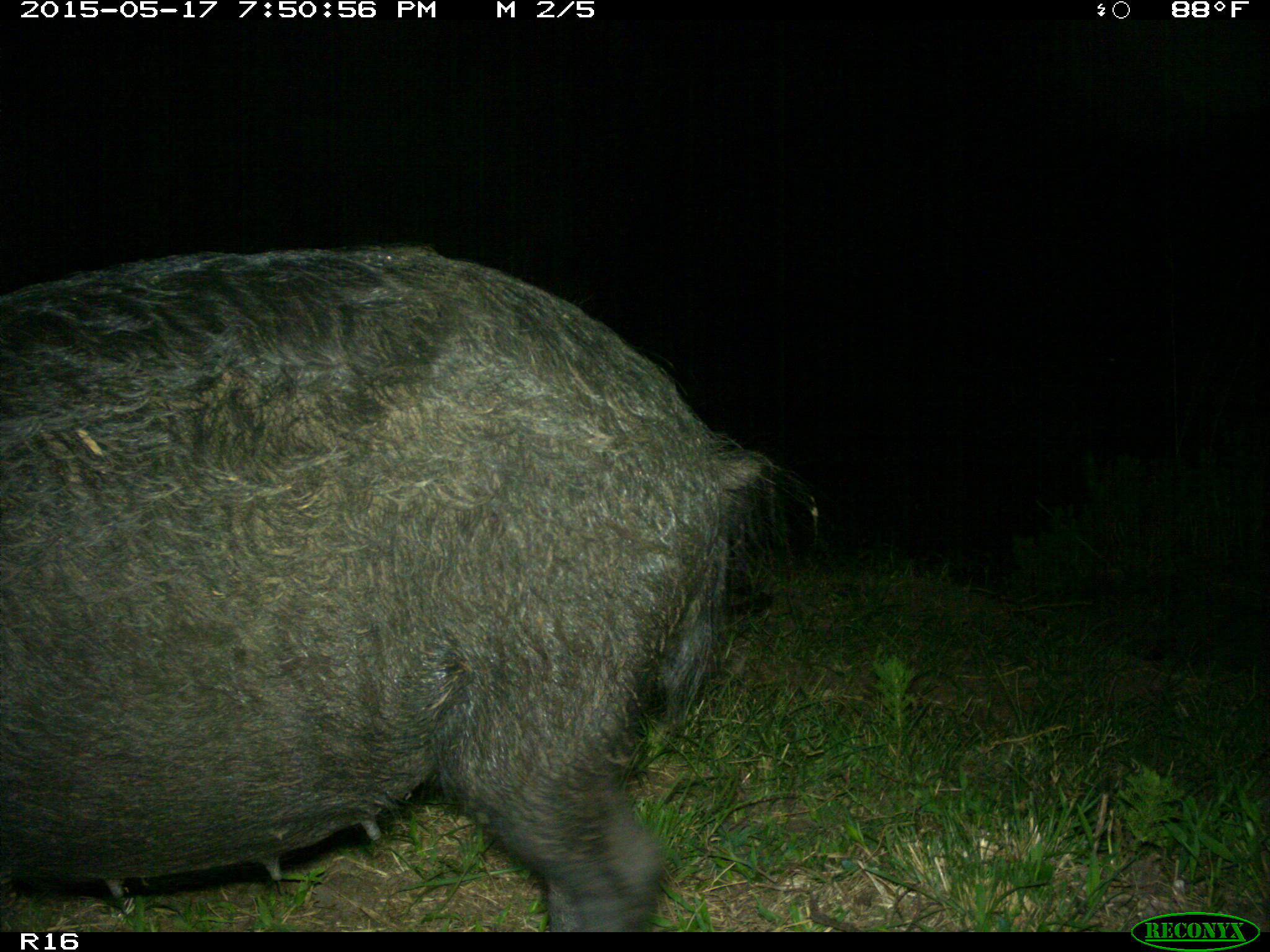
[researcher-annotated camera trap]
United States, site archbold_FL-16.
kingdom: Animalia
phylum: Chordata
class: Mammalia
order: Artiodactyla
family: Suidae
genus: Sus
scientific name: Sus scrofa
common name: wild boar